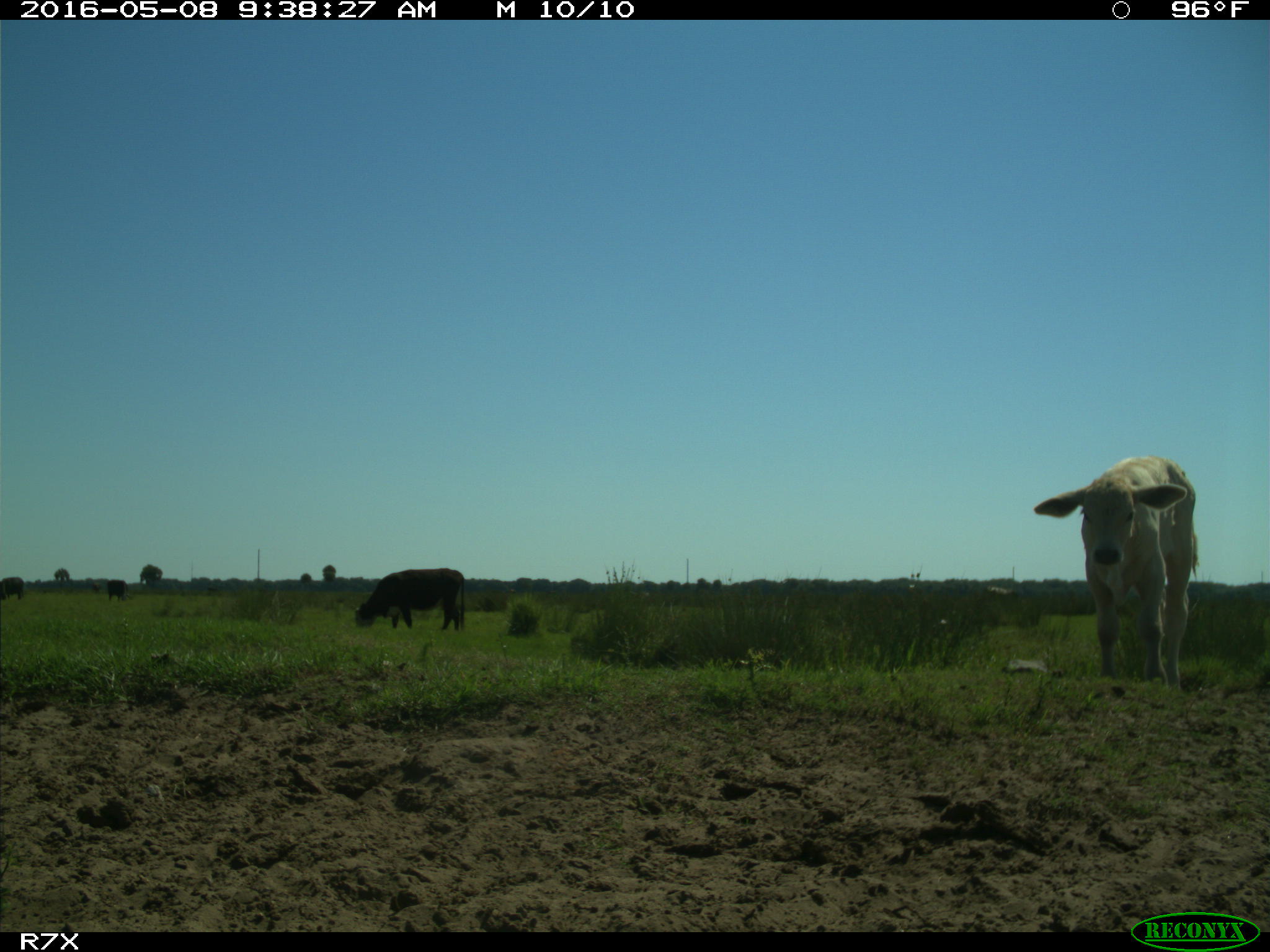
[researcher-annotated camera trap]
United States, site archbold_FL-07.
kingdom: Animalia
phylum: Chordata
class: Mammalia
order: Artiodactyla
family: Bovidae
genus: Bos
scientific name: Bos taurus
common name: domestic cow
Bos taurus (domestic cow).